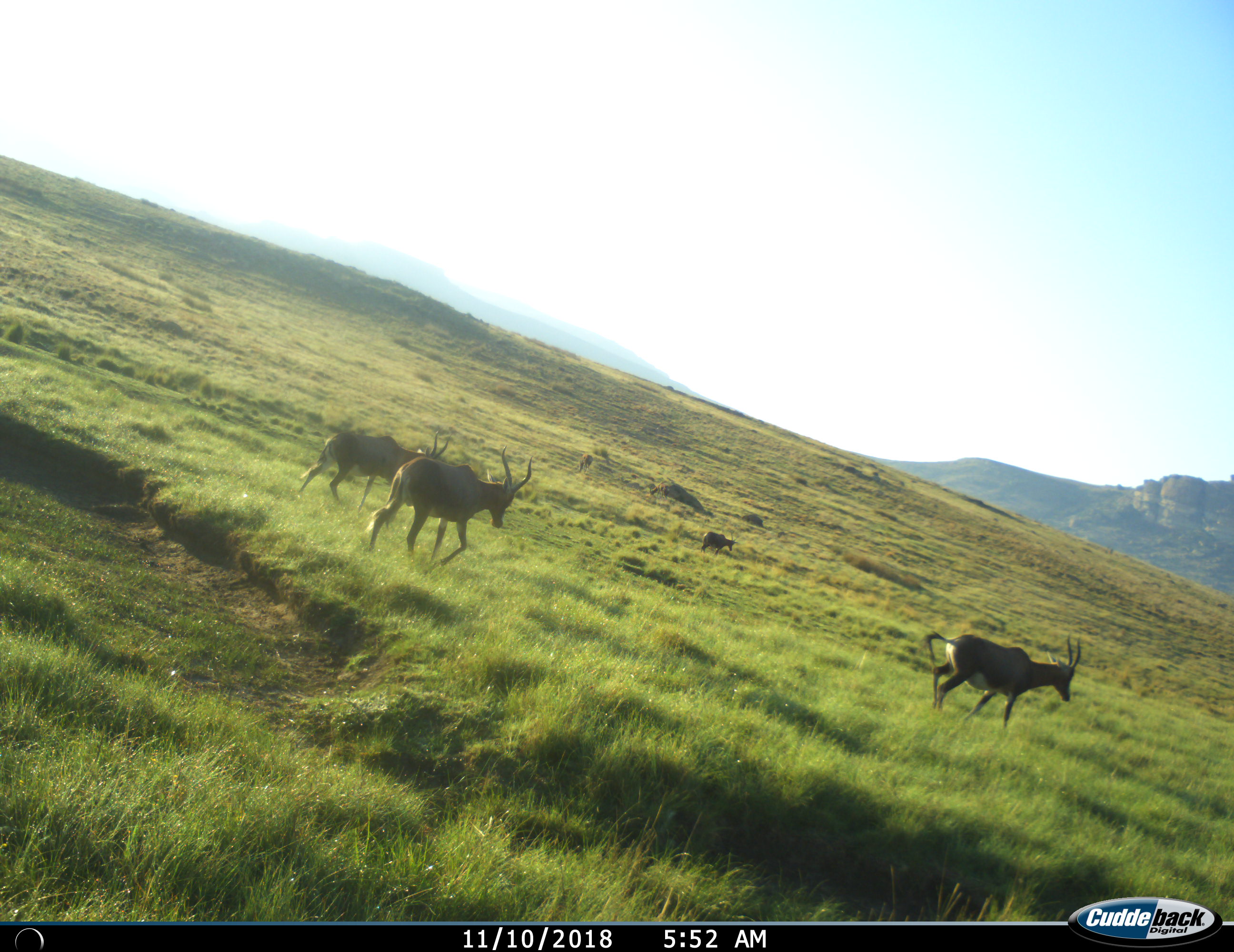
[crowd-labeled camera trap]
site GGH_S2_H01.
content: unidentified animal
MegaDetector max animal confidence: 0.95